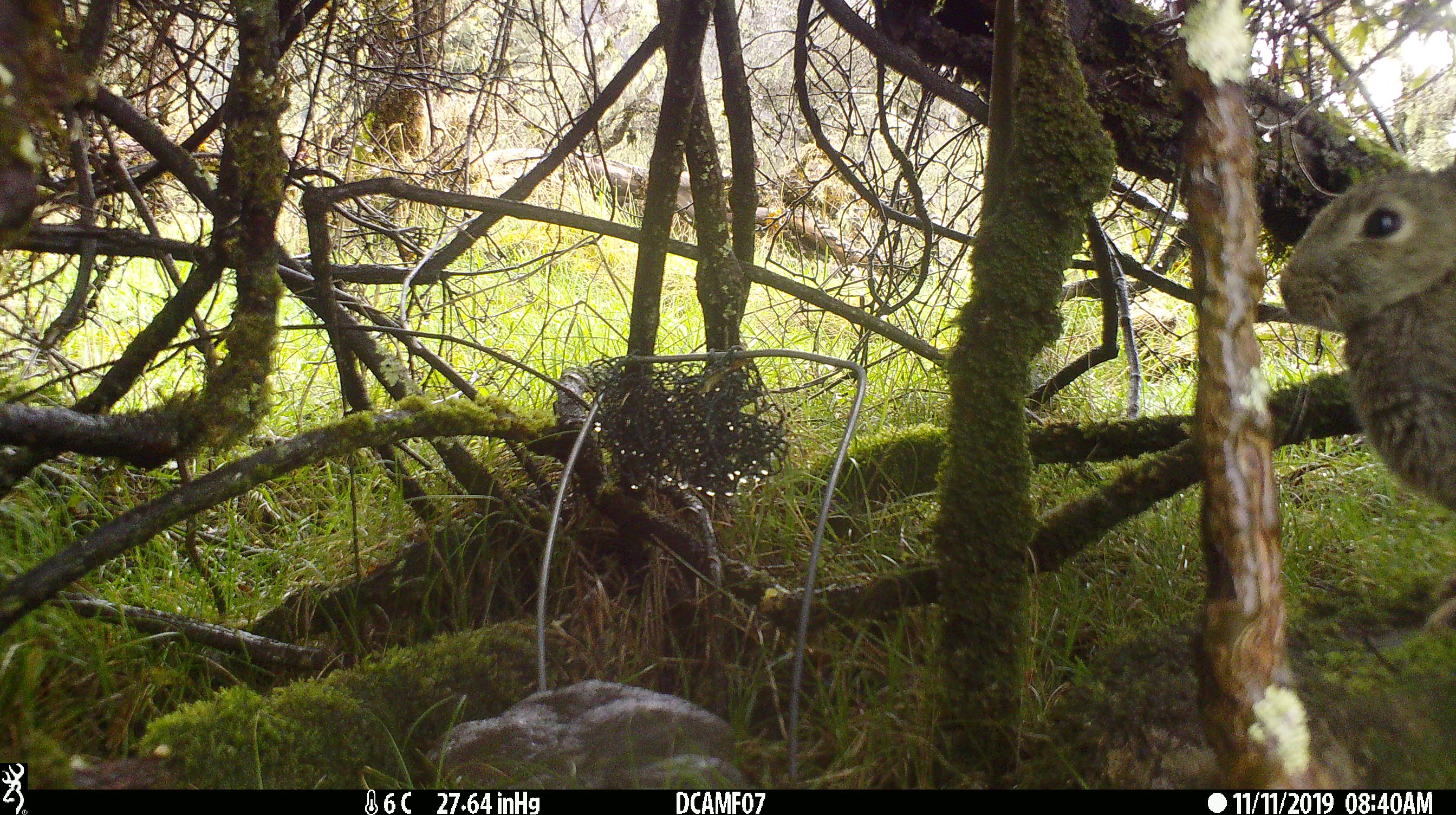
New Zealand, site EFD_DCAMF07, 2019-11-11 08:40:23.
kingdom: Animalia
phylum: Chordata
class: Mammalia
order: Lagomorpha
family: Leporidae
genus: Oryctolagus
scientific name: Oryctolagus cuniculus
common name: european rabbit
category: rabbit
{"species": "rabbit (european rabbit) (Oryctolagus cuniculus)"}